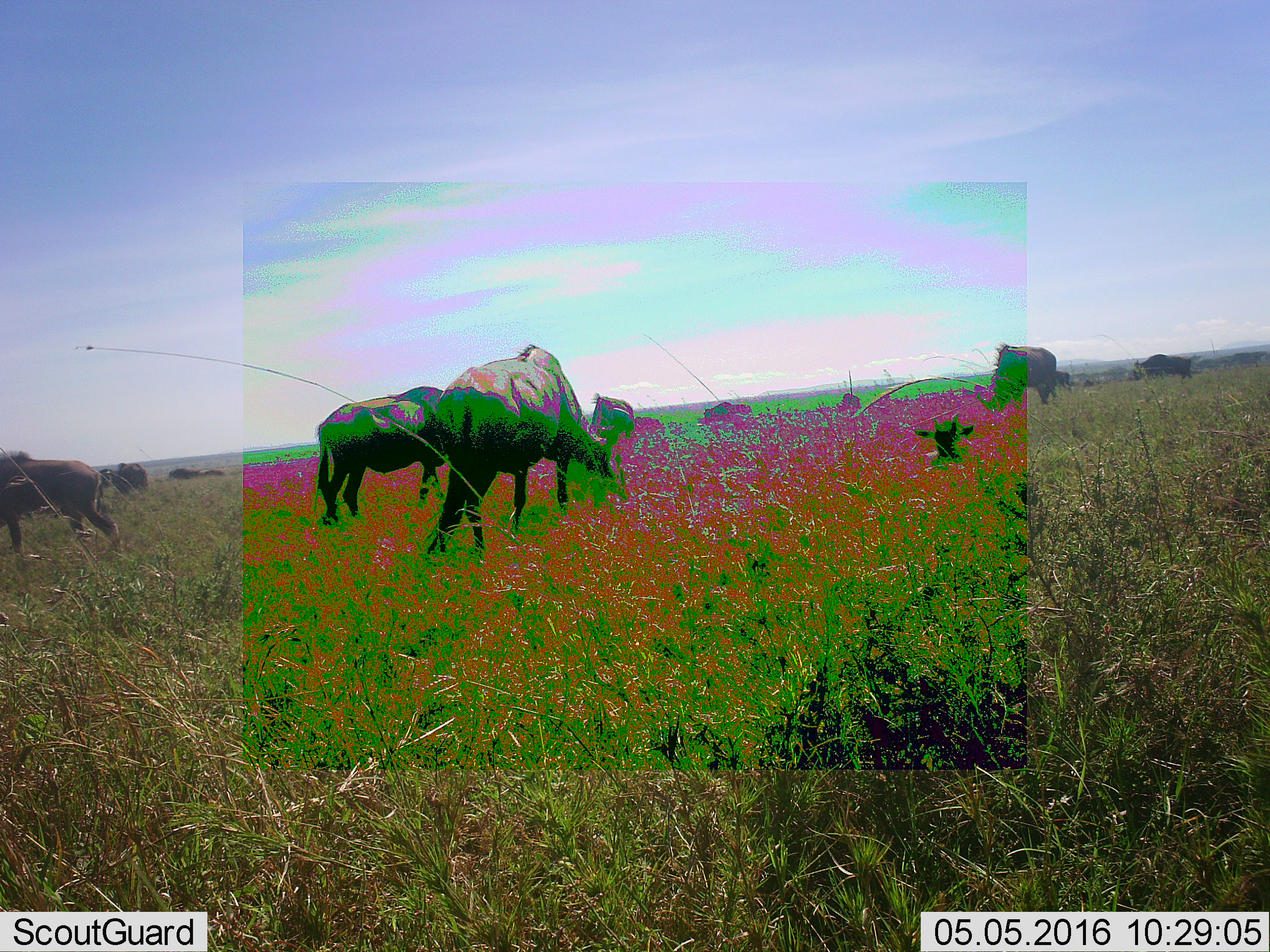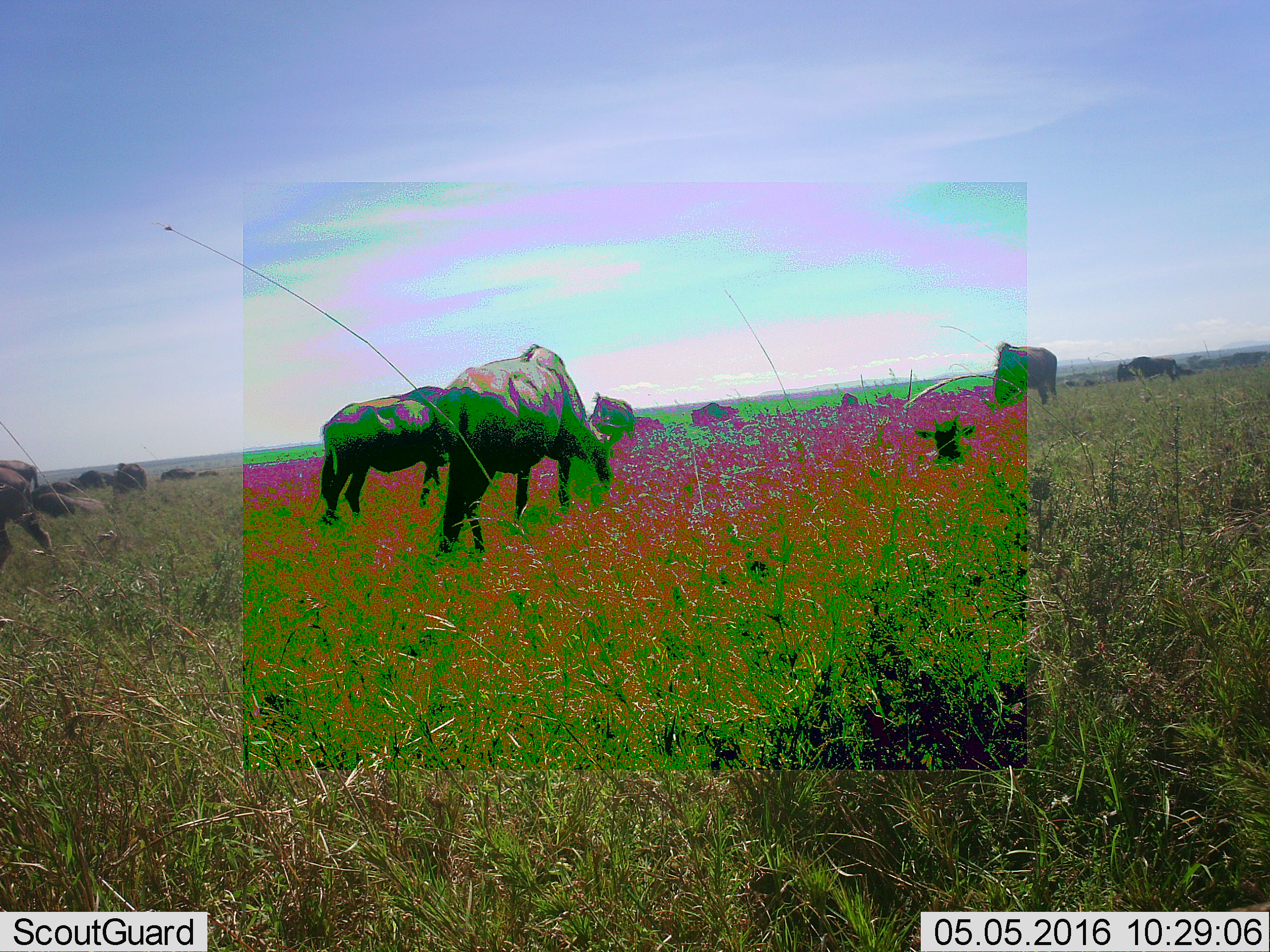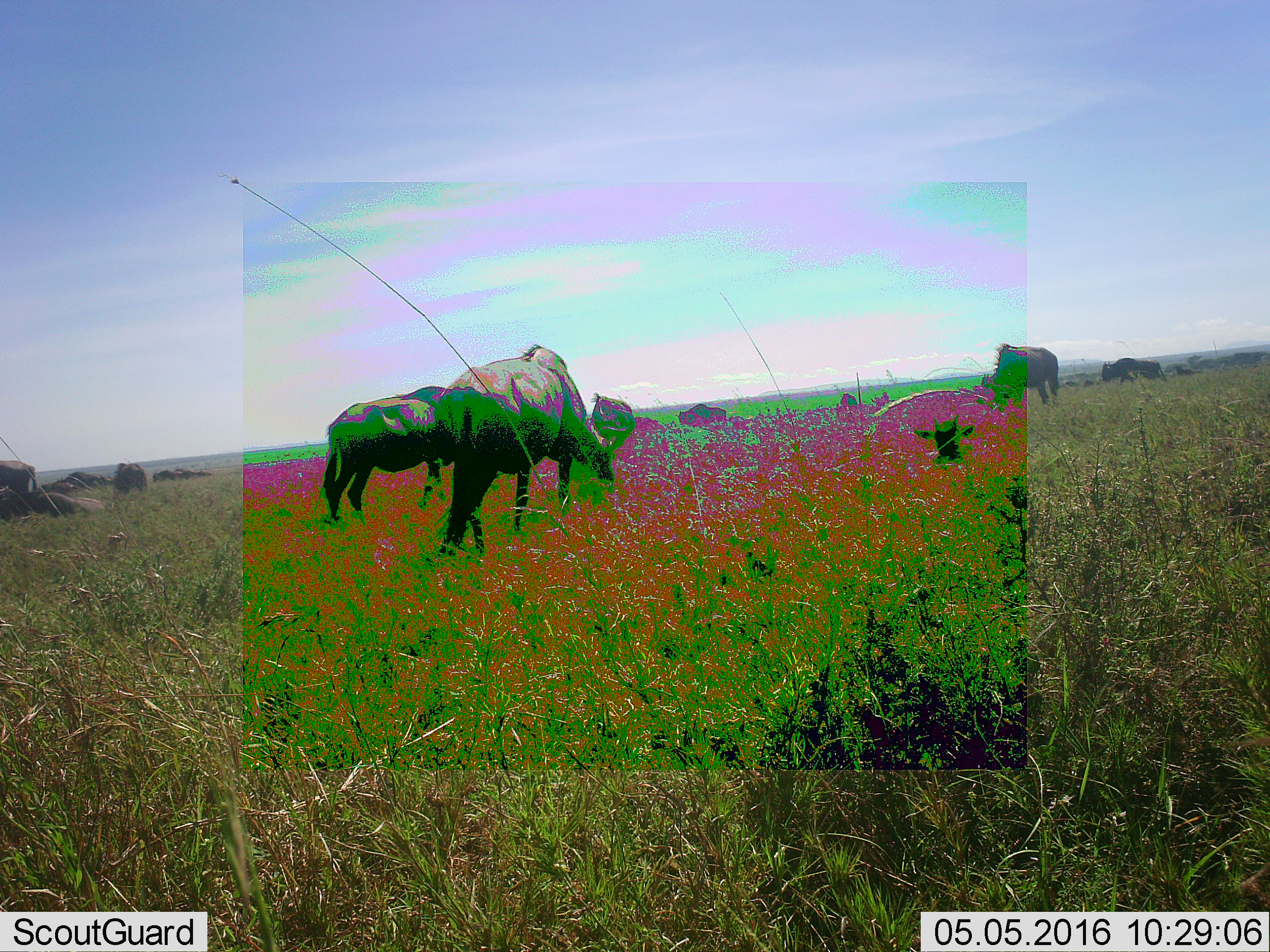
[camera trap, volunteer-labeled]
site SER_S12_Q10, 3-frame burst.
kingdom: Animalia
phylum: Chordata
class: Mammalia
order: Artiodactyla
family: Bovidae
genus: Connochaetes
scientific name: Connochaetes taurinus taurinus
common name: blue wildebeest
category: wildebeestblue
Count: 11-50.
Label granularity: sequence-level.